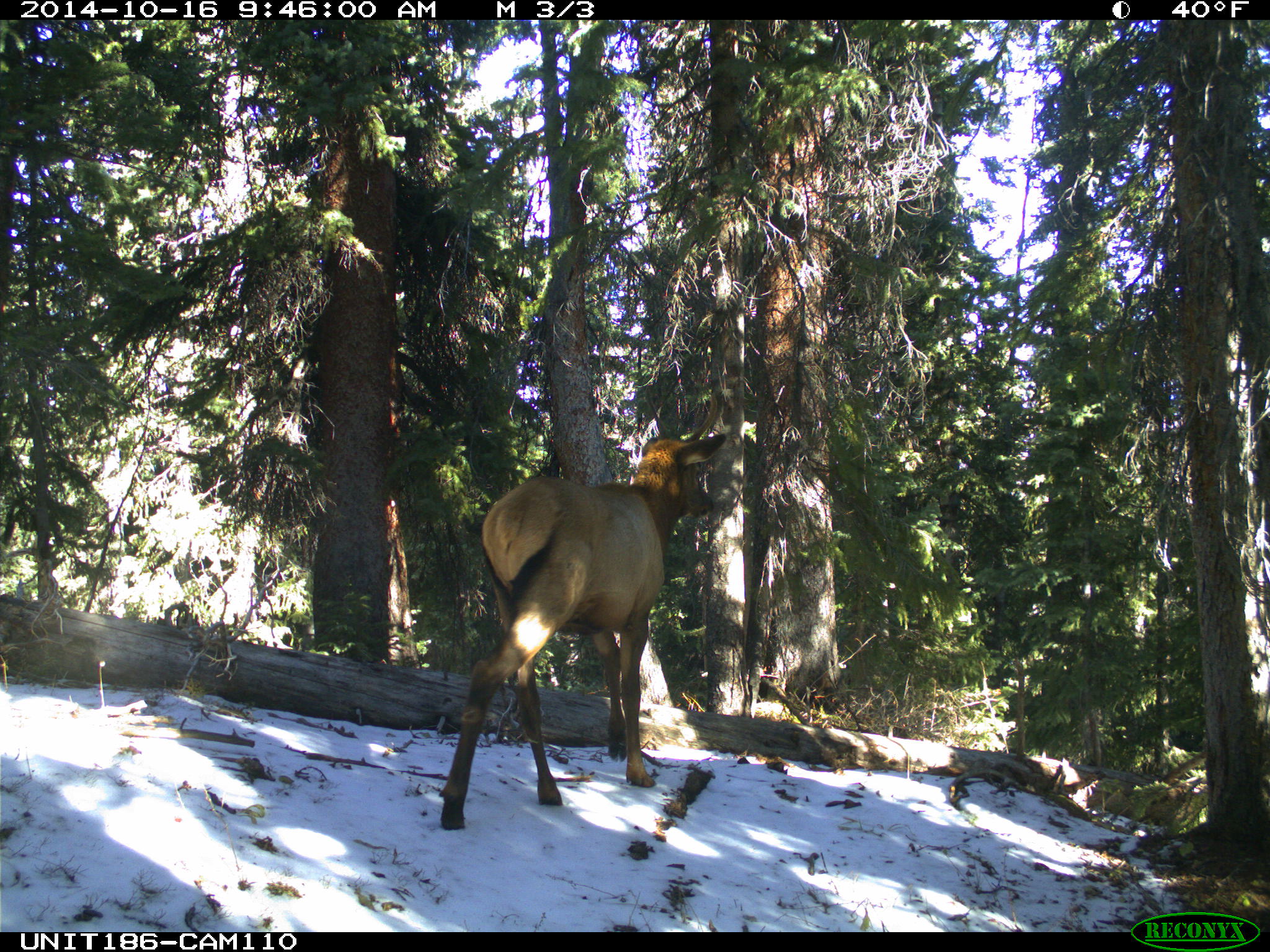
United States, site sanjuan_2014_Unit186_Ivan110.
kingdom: Animalia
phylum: Chordata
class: Mammalia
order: Artiodactyla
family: Cervidae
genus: Cervus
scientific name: Cervus elaphus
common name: red deer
Cervus elaphus (red deer).